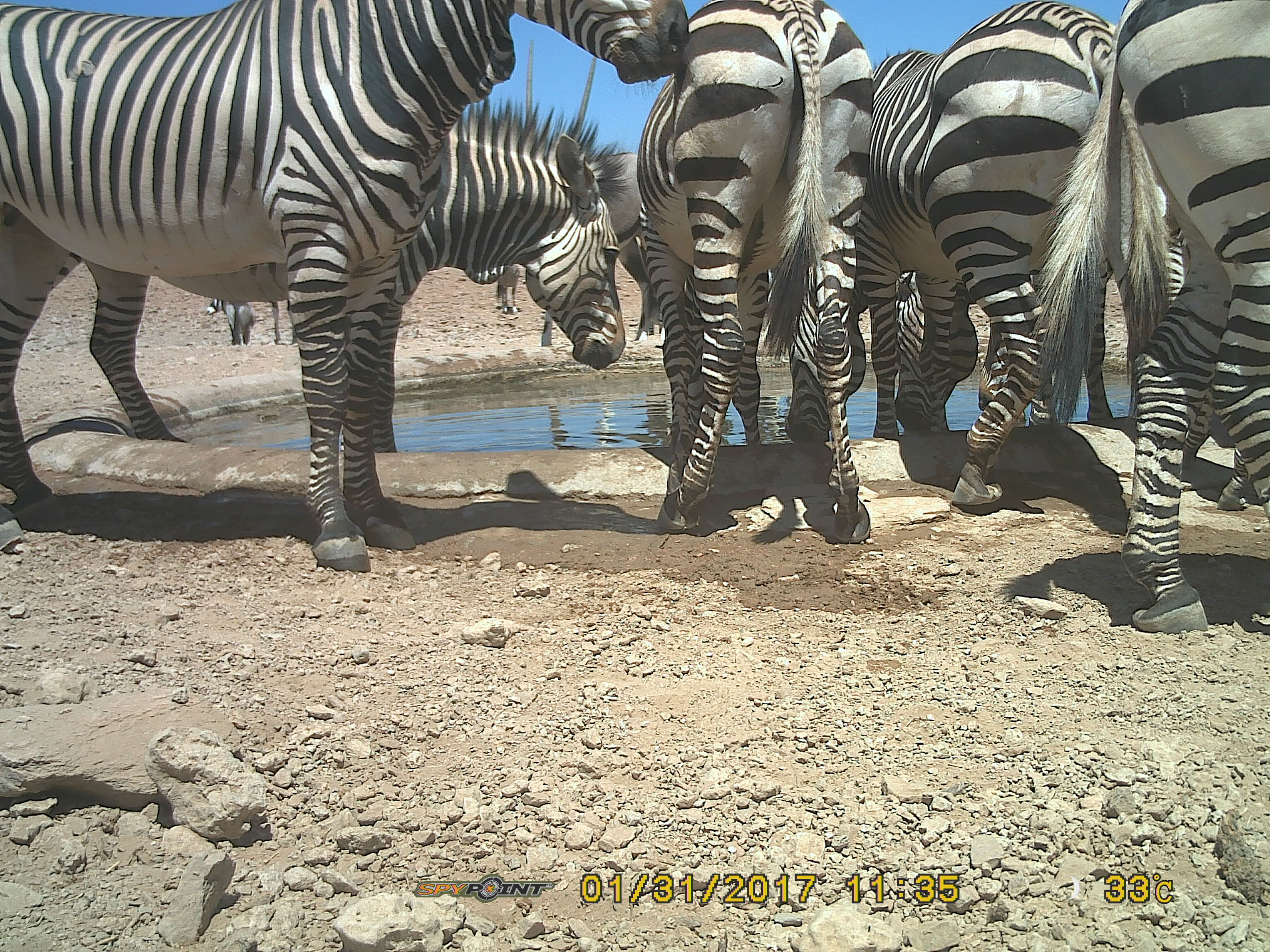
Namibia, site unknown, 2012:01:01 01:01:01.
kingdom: Animalia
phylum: Chordata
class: Mammalia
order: Perissodactyla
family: Equidae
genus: Equus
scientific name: Equus zebra hartmannae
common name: hartmann's mountain zebra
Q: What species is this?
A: Equus zebra hartmannae (hartmann's mountain zebra).